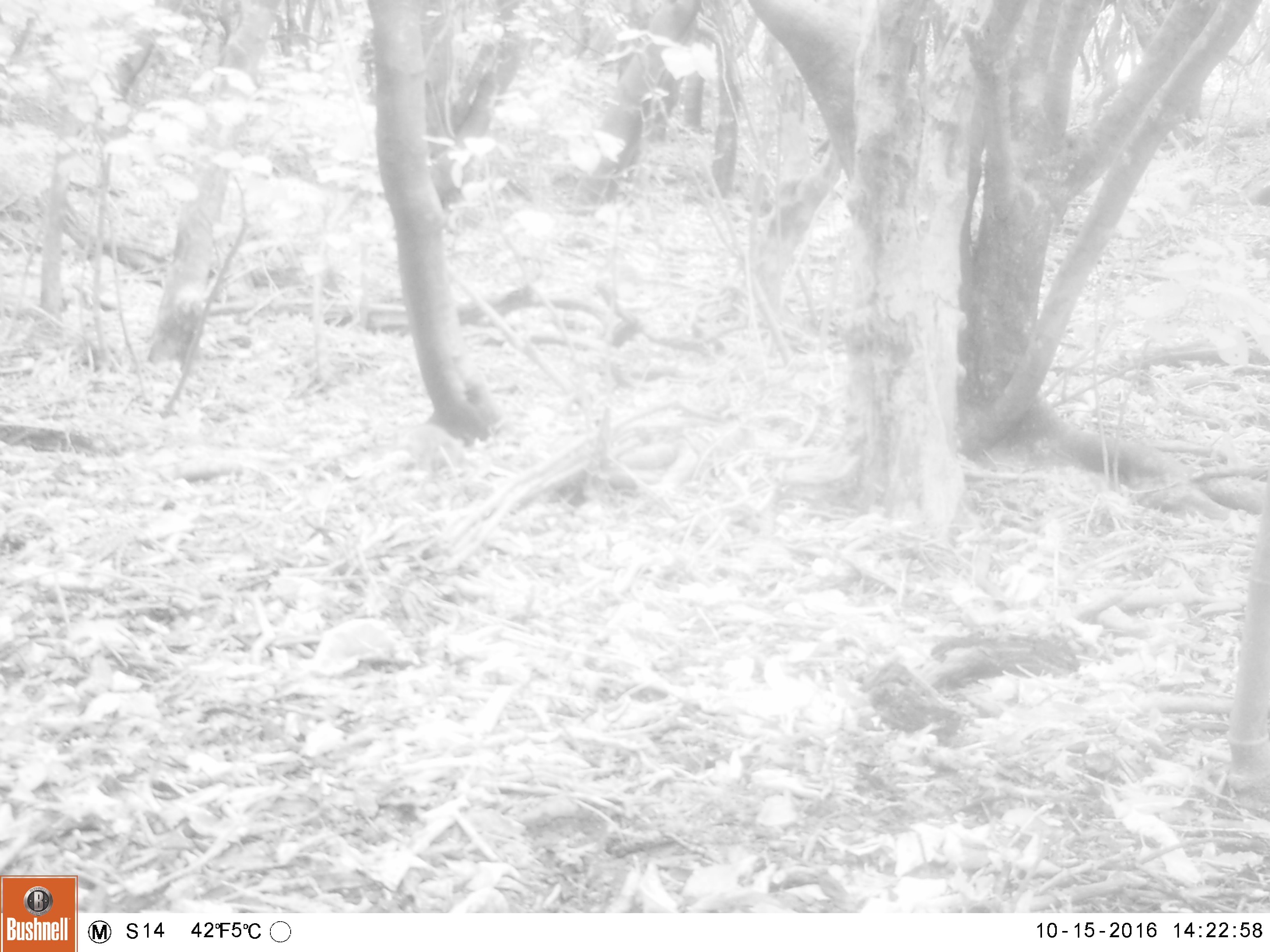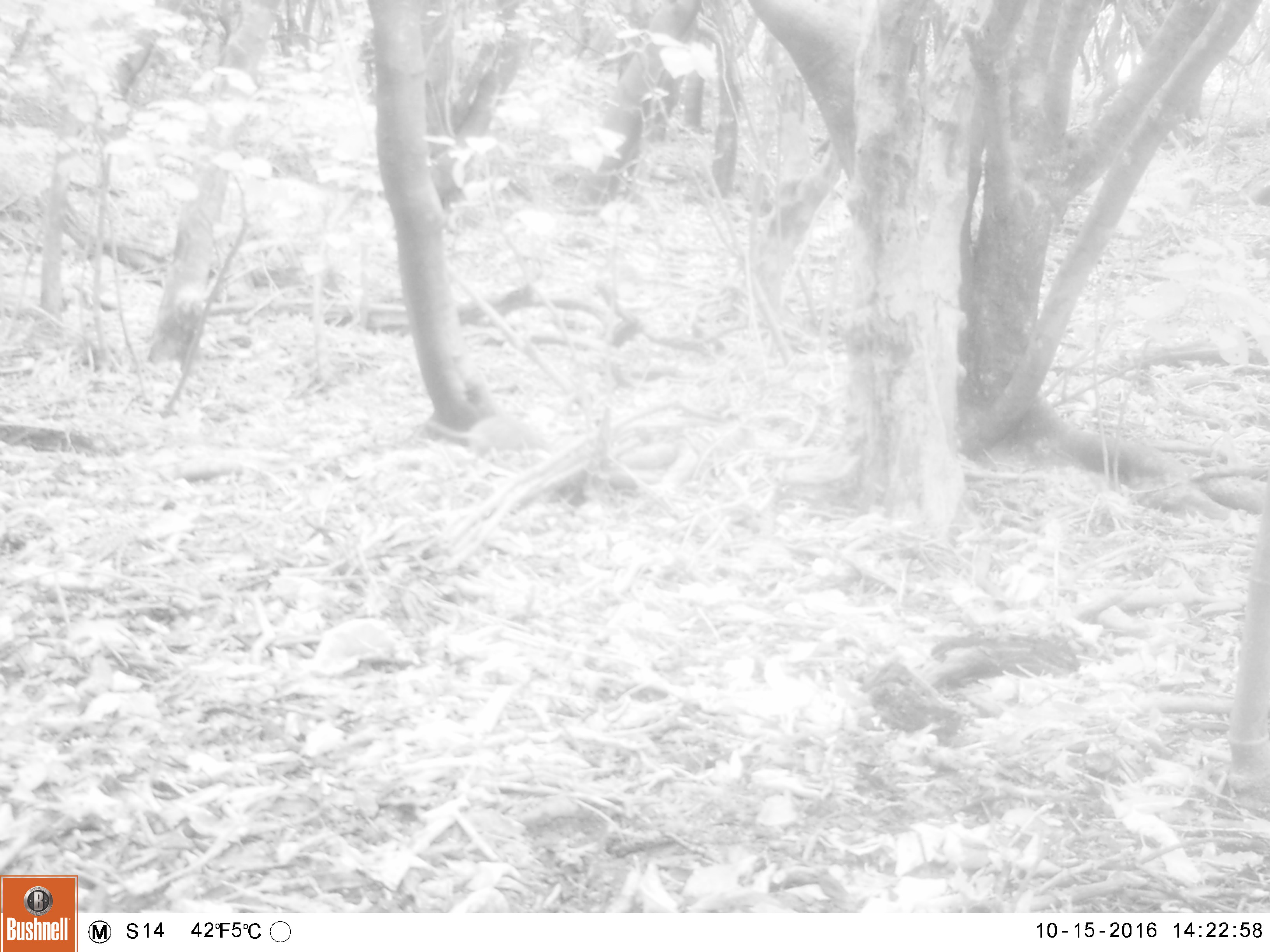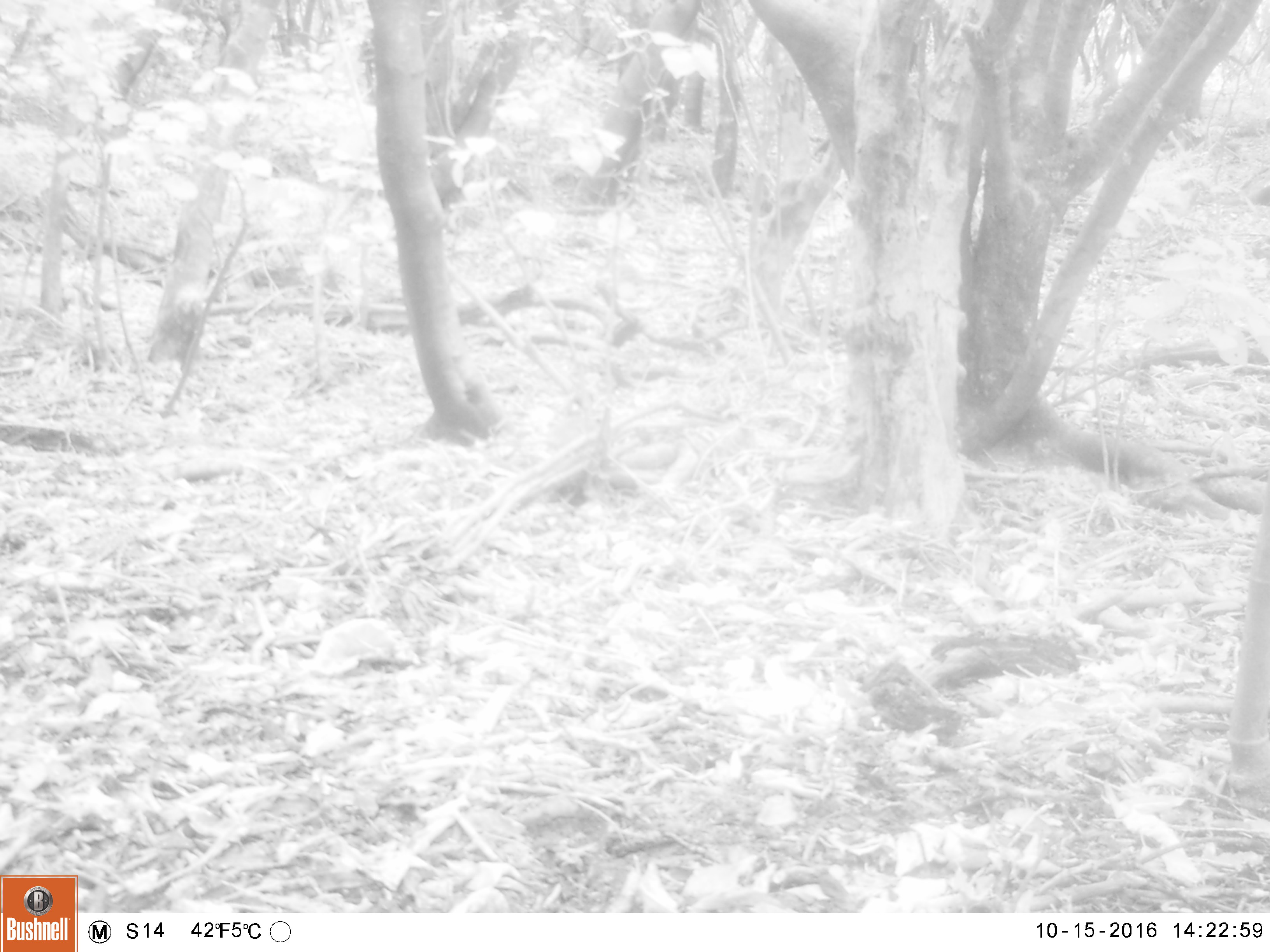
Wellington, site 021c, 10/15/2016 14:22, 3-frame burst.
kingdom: Animalia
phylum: Chordata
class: Mammalia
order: Rodentia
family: Muridae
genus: Rattus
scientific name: Rattus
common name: rat